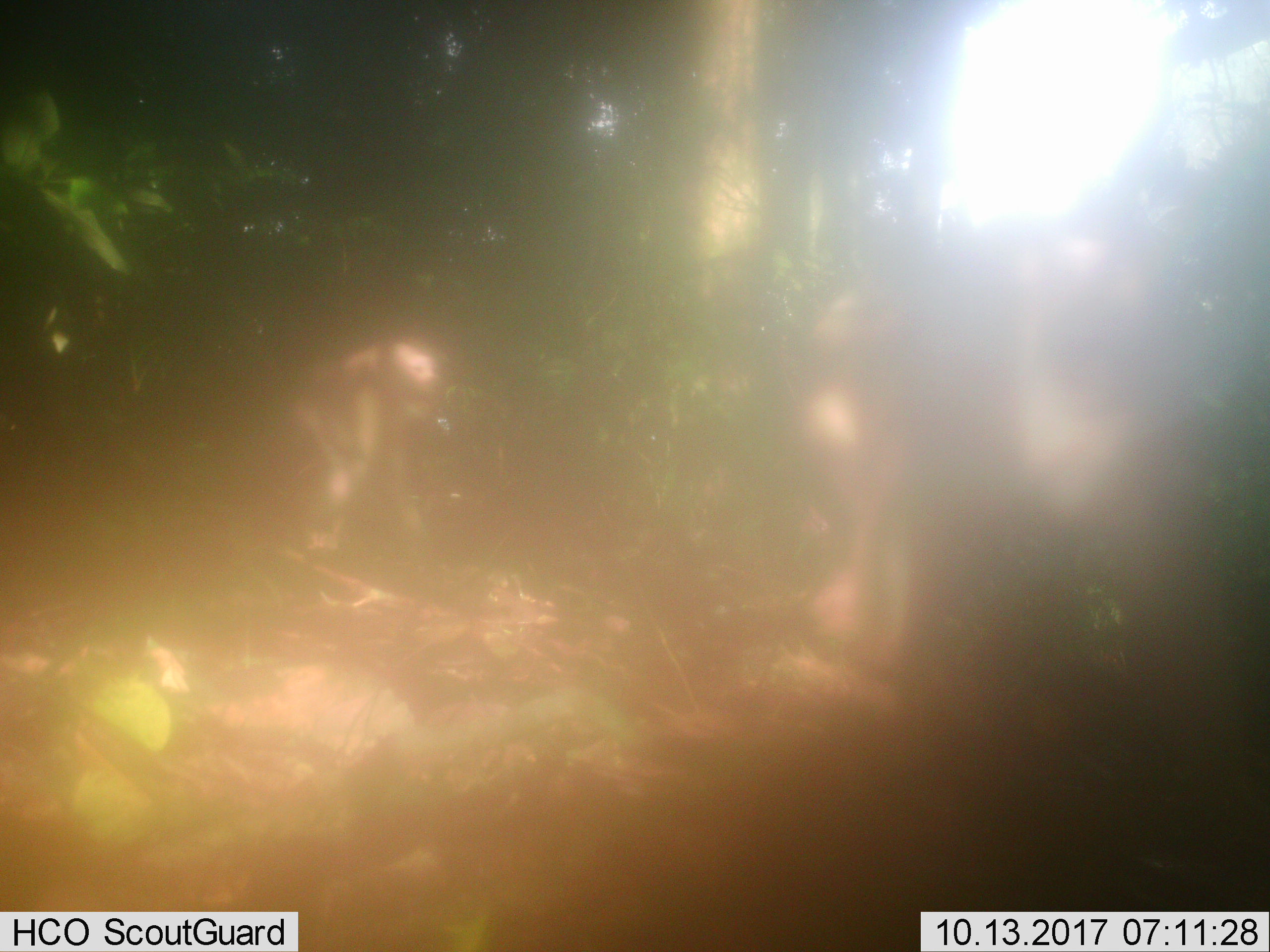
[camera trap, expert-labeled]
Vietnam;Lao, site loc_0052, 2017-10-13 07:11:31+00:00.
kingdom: Animalia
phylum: Chordata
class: Mammalia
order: Primates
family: Cercopithecidae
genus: Macaca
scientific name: Macaca nemestrina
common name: pig-tailed macaque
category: pig tailed macaque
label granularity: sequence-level